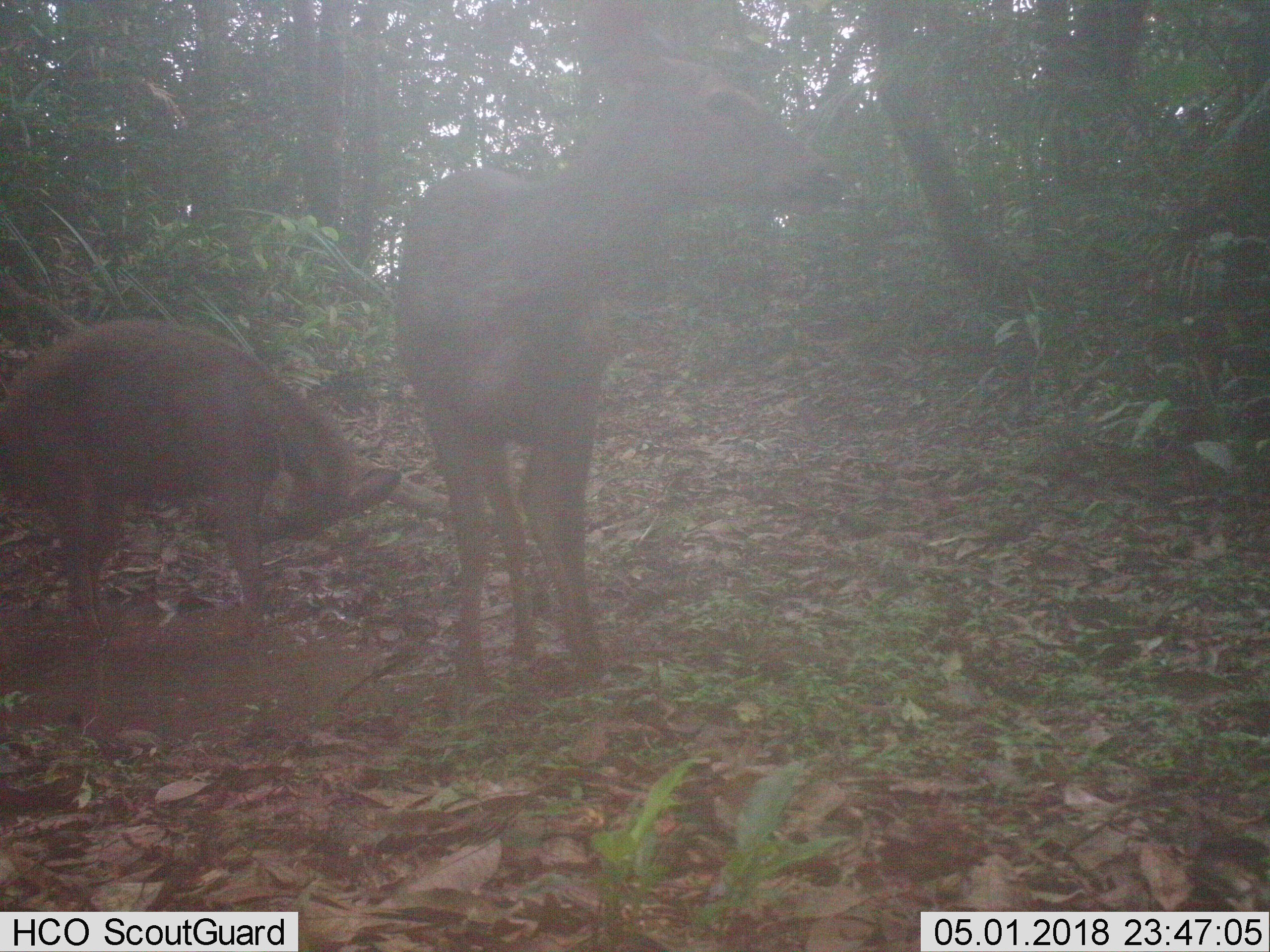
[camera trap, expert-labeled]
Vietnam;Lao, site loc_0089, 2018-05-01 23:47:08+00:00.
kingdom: Animalia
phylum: Chordata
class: Mammalia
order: Artiodactyla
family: Cervidae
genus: Rusa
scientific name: Rusa unicolor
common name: sambar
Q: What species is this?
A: Sambar (Rusa unicolor).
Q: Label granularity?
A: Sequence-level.